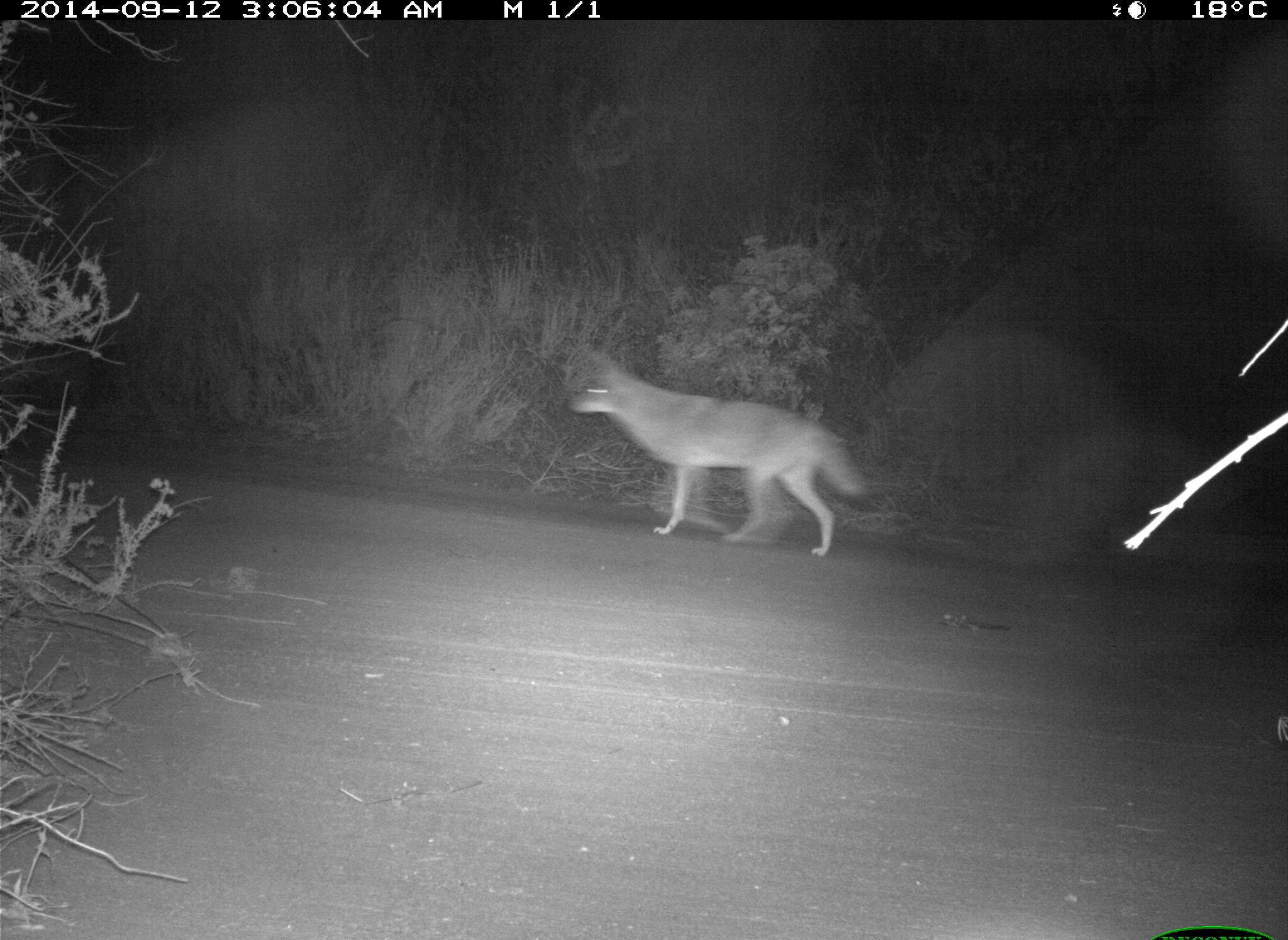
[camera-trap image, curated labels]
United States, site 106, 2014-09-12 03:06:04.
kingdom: Animalia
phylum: Chordata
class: Mammalia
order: Carnivora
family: Canidae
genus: Canis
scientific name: Canis latrans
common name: coyote